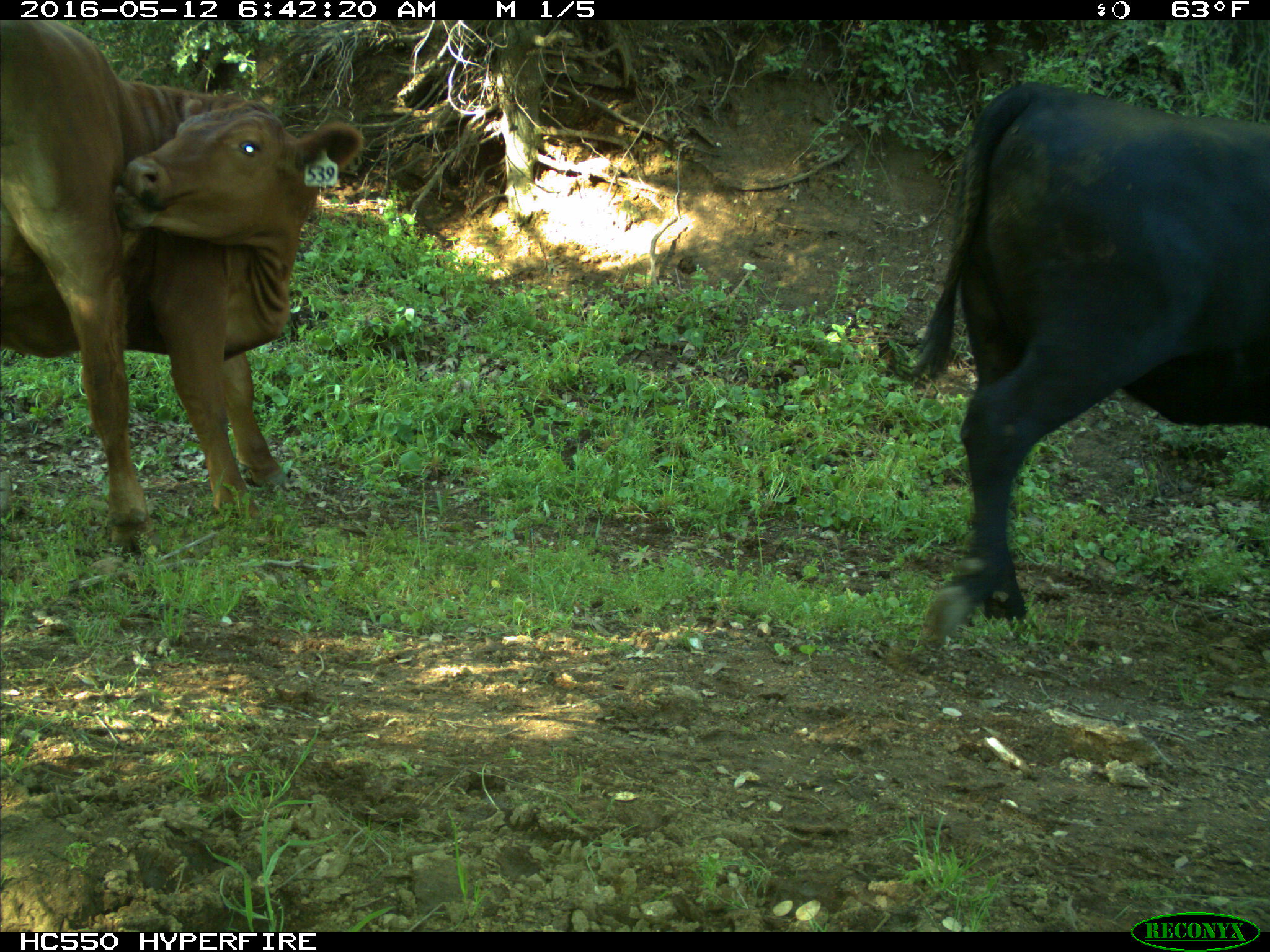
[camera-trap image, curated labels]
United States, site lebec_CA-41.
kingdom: Animalia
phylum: Chordata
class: Mammalia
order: Artiodactyla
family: Bovidae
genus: Bos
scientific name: Bos taurus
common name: domestic cow